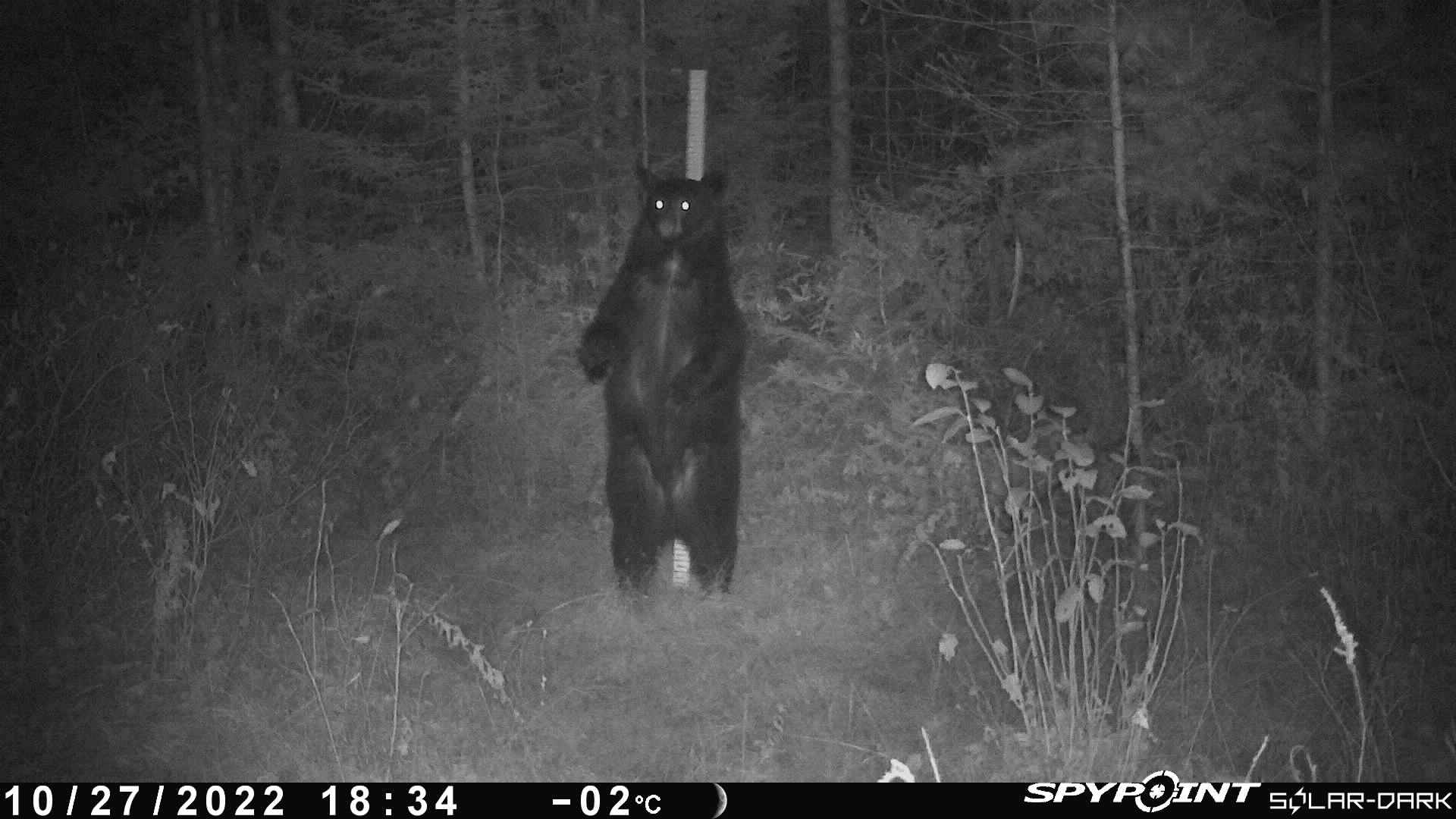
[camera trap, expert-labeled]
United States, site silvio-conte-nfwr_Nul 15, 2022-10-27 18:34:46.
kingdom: Animalia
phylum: Chordata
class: Mammalia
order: Carnivora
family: Ursidae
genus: Ursus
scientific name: Ursus americanus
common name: black bear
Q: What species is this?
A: Black bear (Ursus americanus).